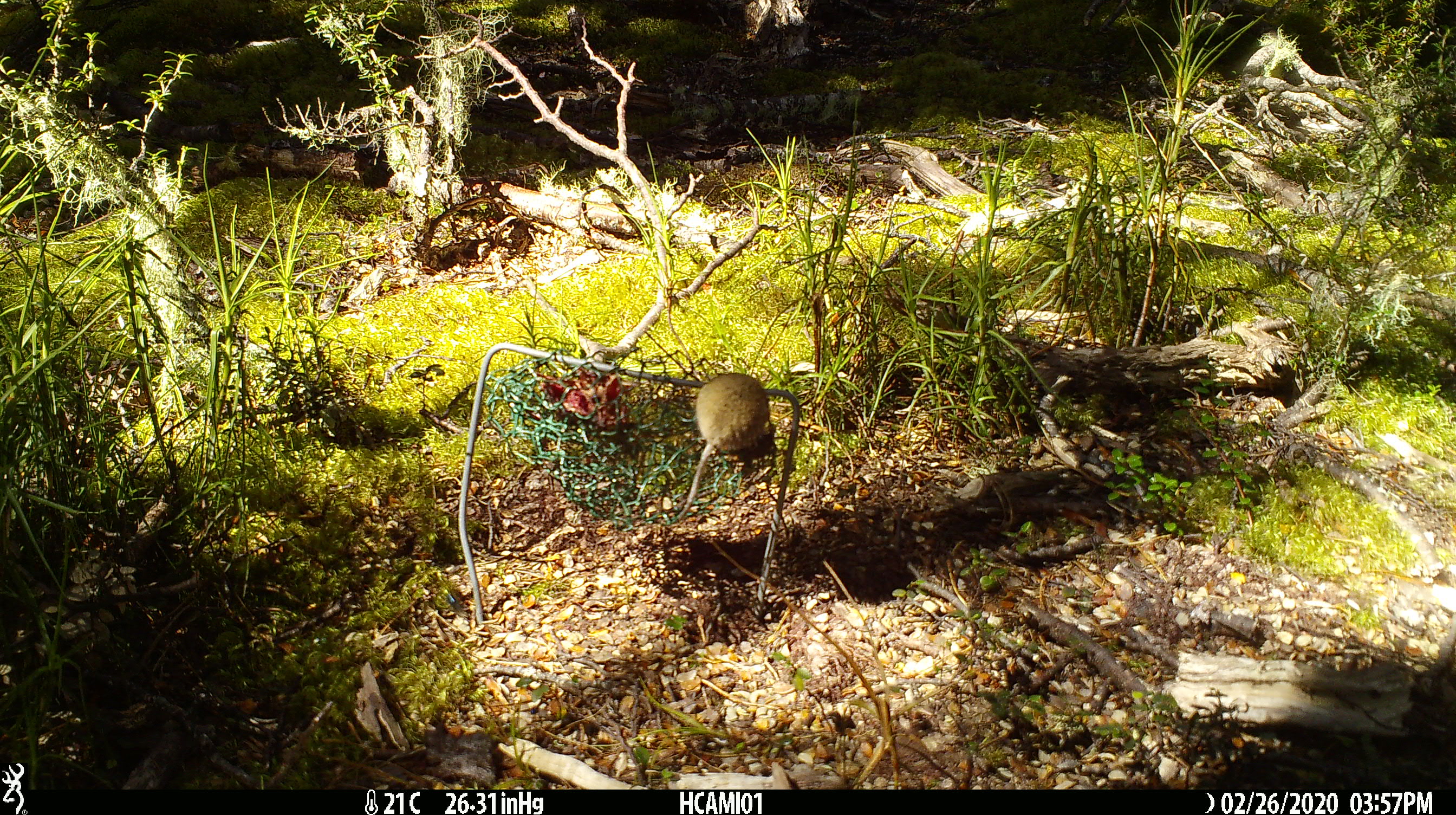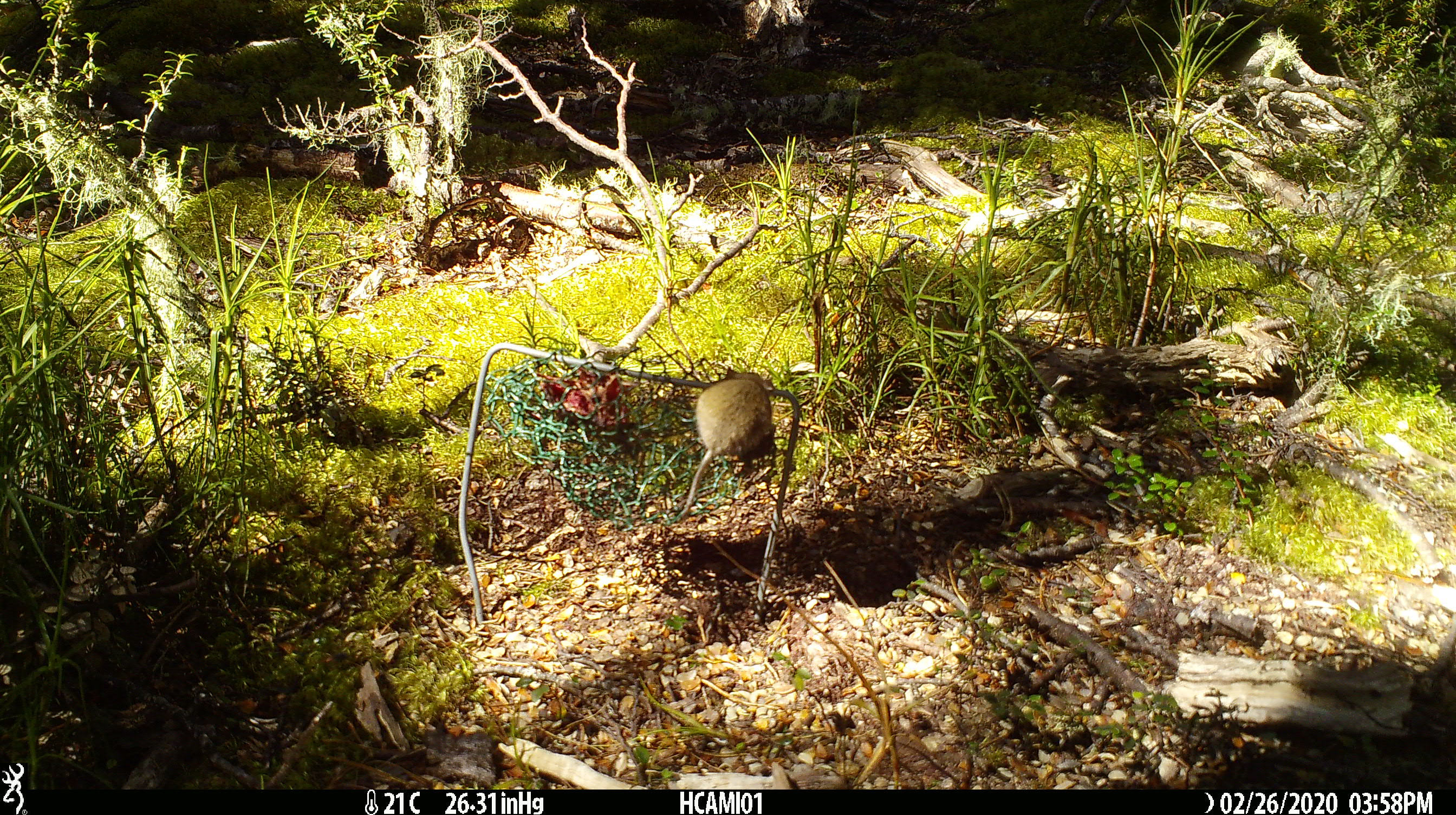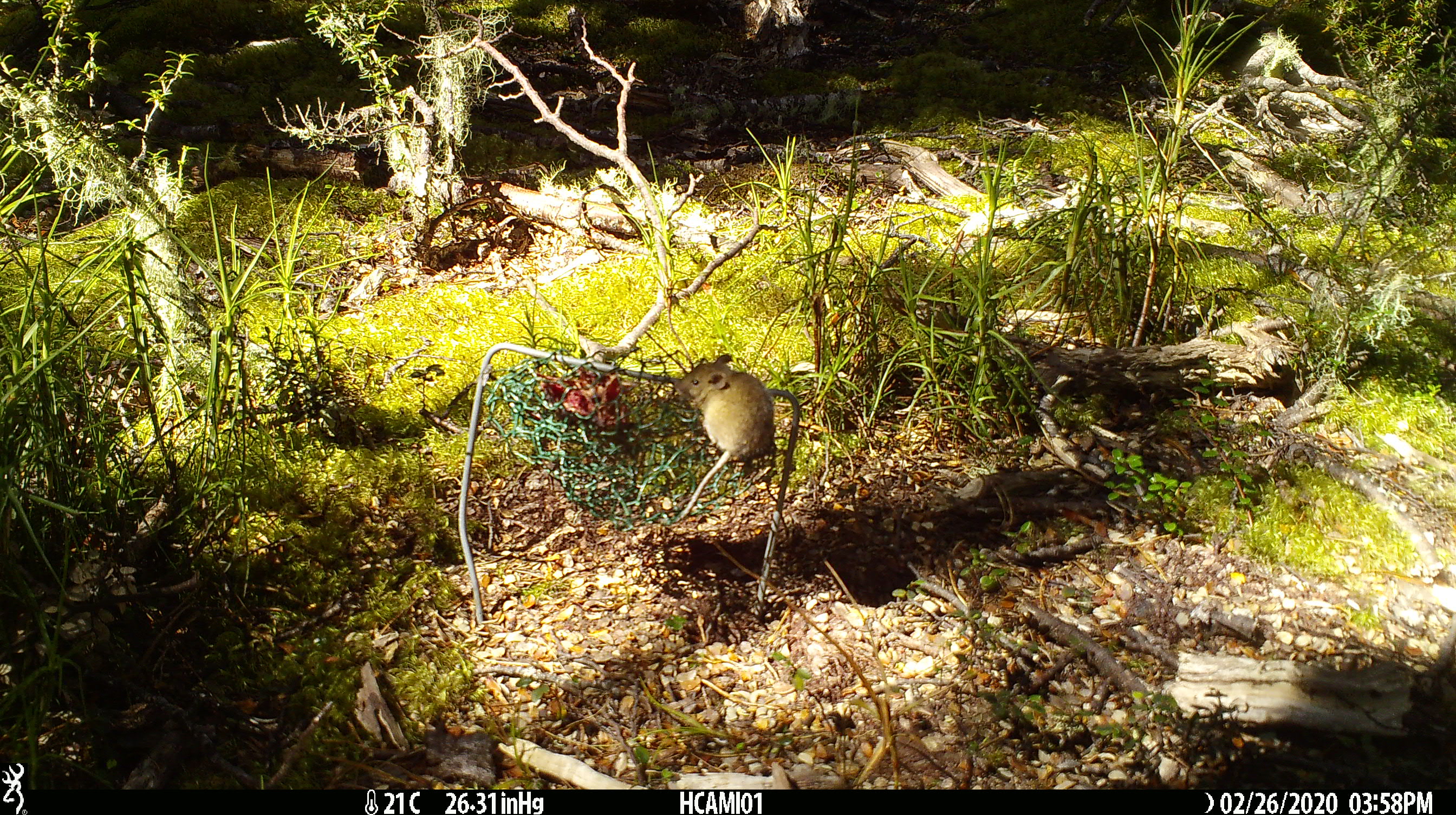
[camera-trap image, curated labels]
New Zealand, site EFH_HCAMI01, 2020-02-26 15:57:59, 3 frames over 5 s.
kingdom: Animalia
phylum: Chordata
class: Mammalia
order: Rodentia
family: Muridae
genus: Mus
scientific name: Mus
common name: mouse